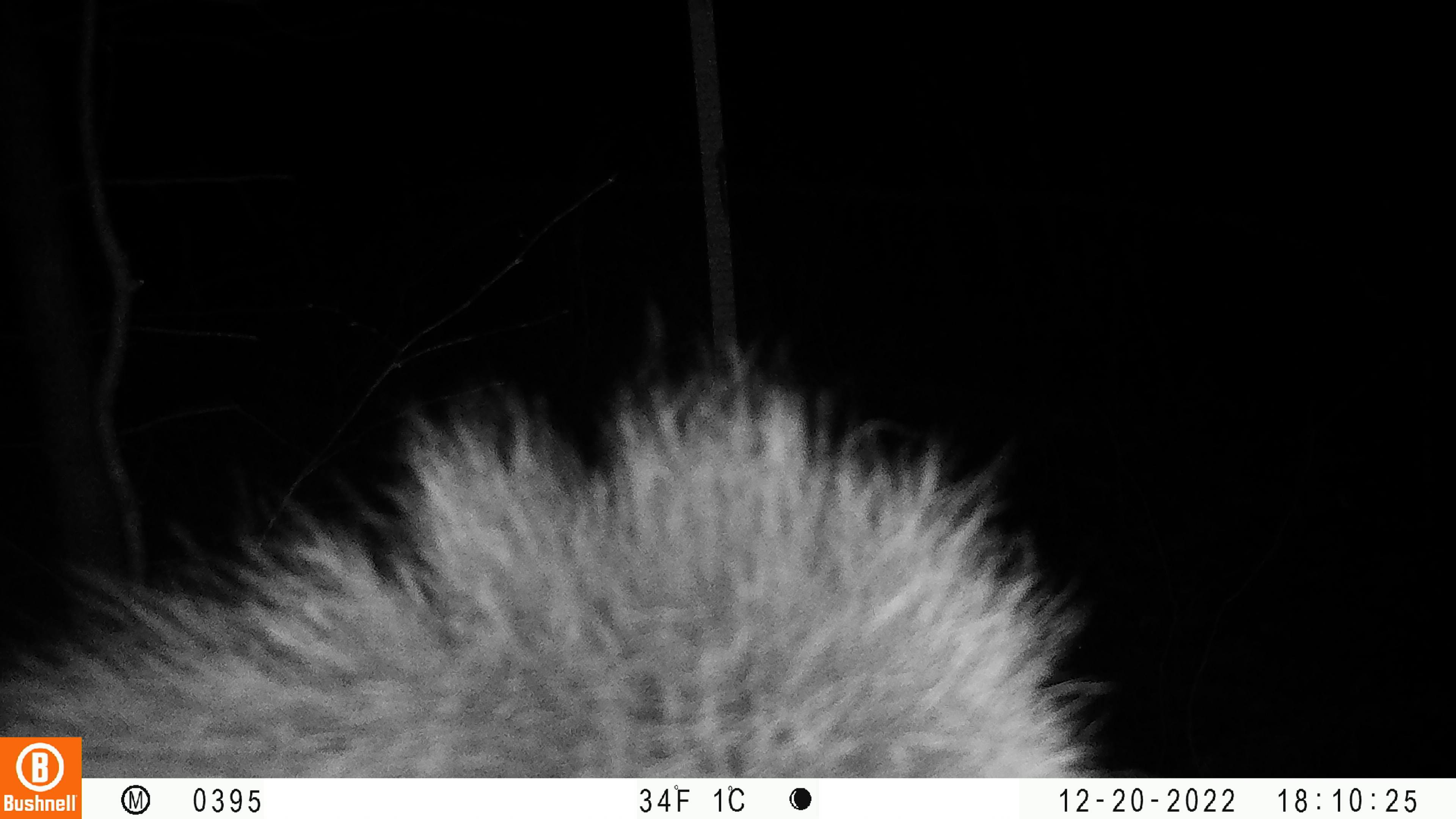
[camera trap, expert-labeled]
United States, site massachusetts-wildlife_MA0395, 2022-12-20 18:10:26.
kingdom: Animalia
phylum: Chordata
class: Mammalia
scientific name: Mammalia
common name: mammal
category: mammal sp.